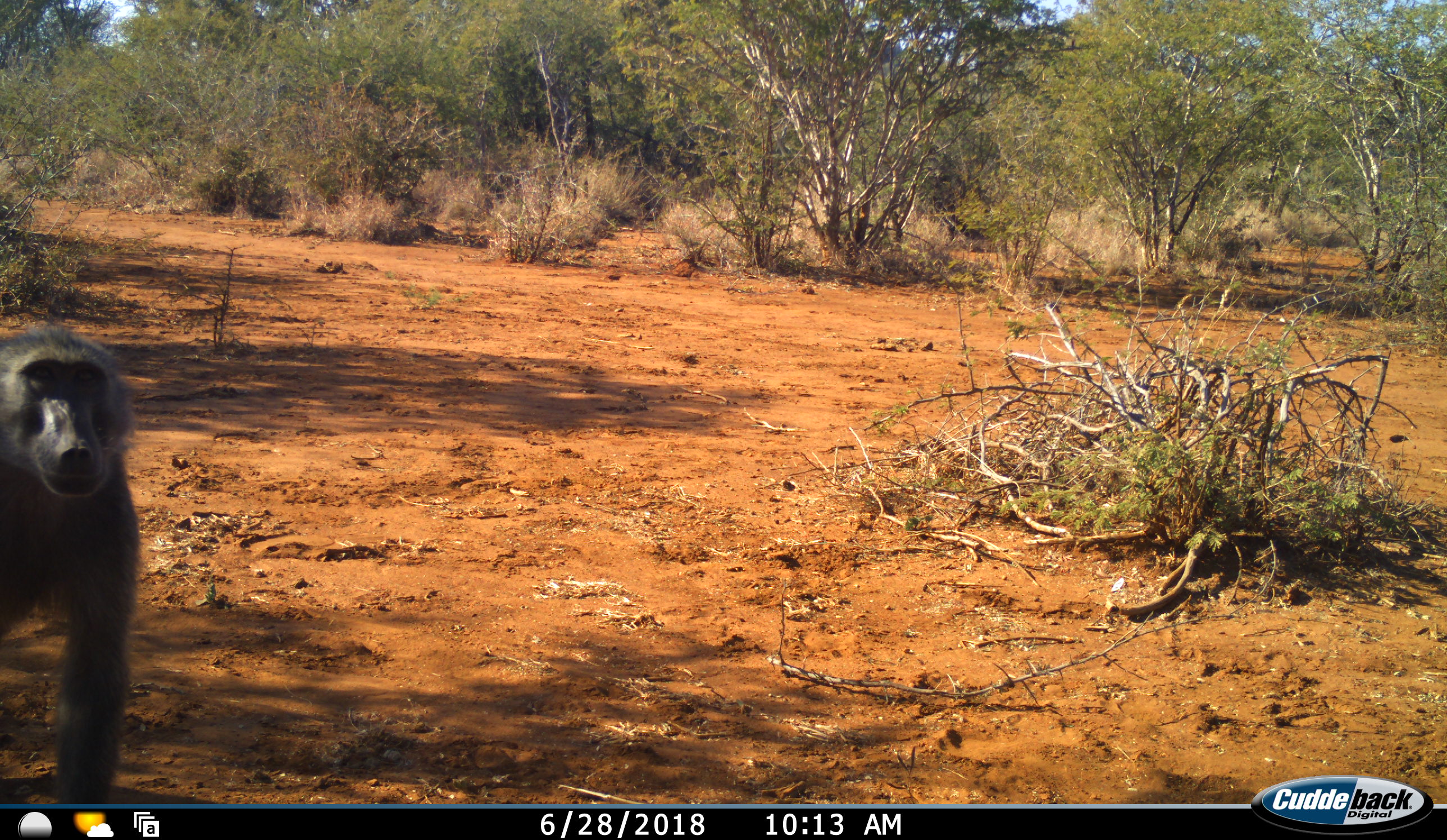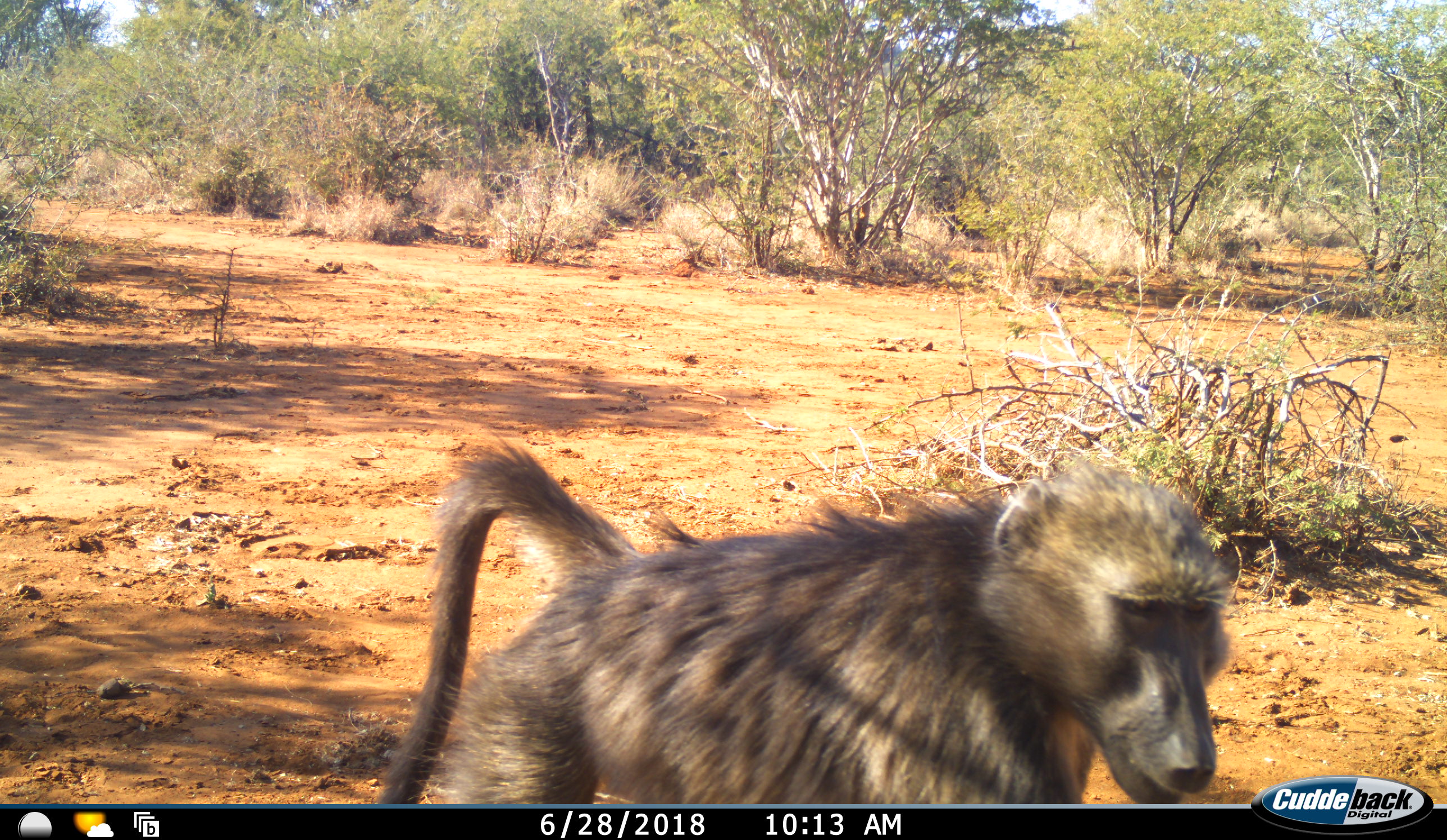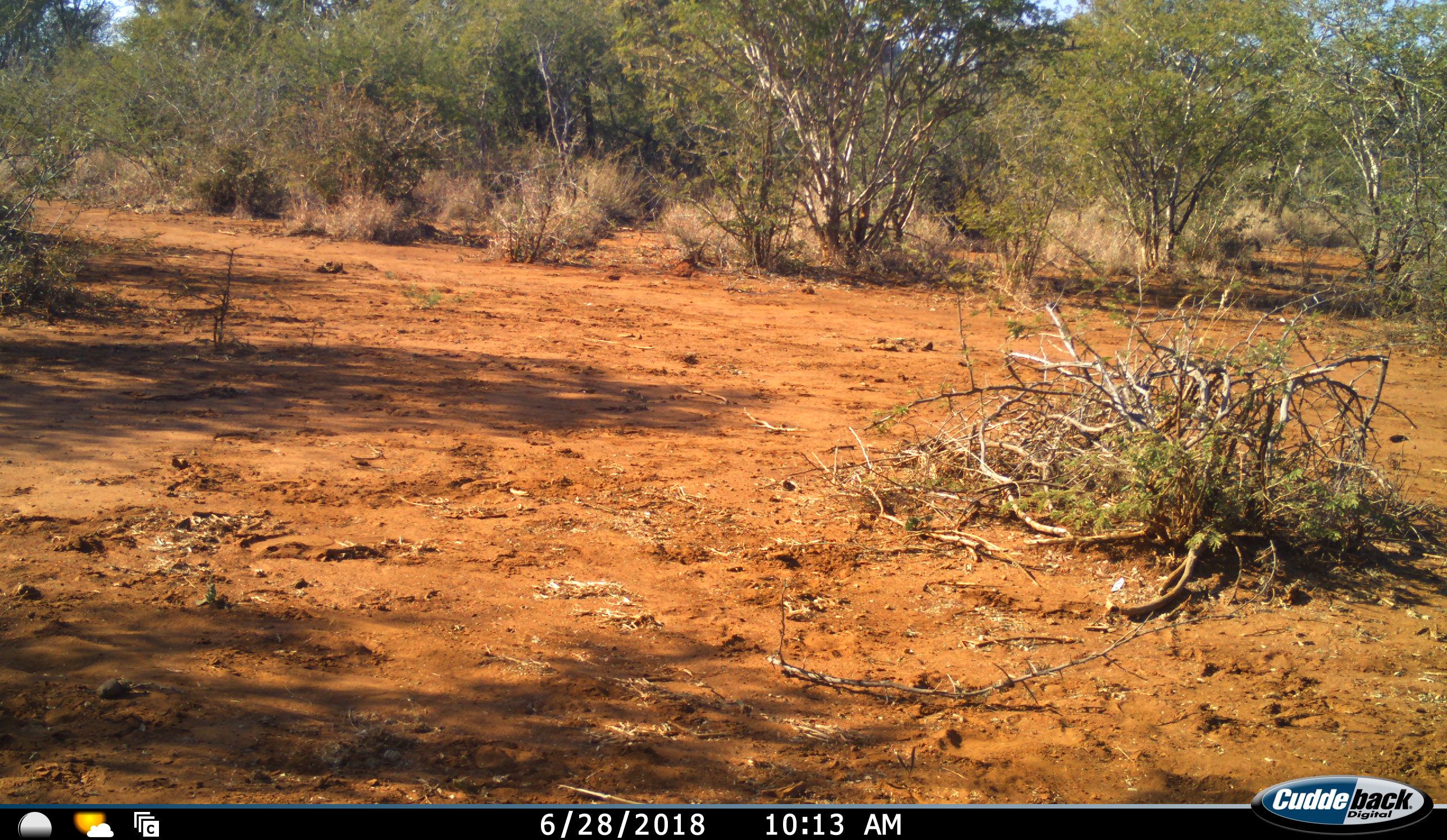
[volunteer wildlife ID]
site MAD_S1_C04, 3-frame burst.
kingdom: Animalia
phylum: Chordata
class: Mammalia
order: Primates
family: Cercopithecidae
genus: Papio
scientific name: Papio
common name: baboon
Baboon (Papio), count 1. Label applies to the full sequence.